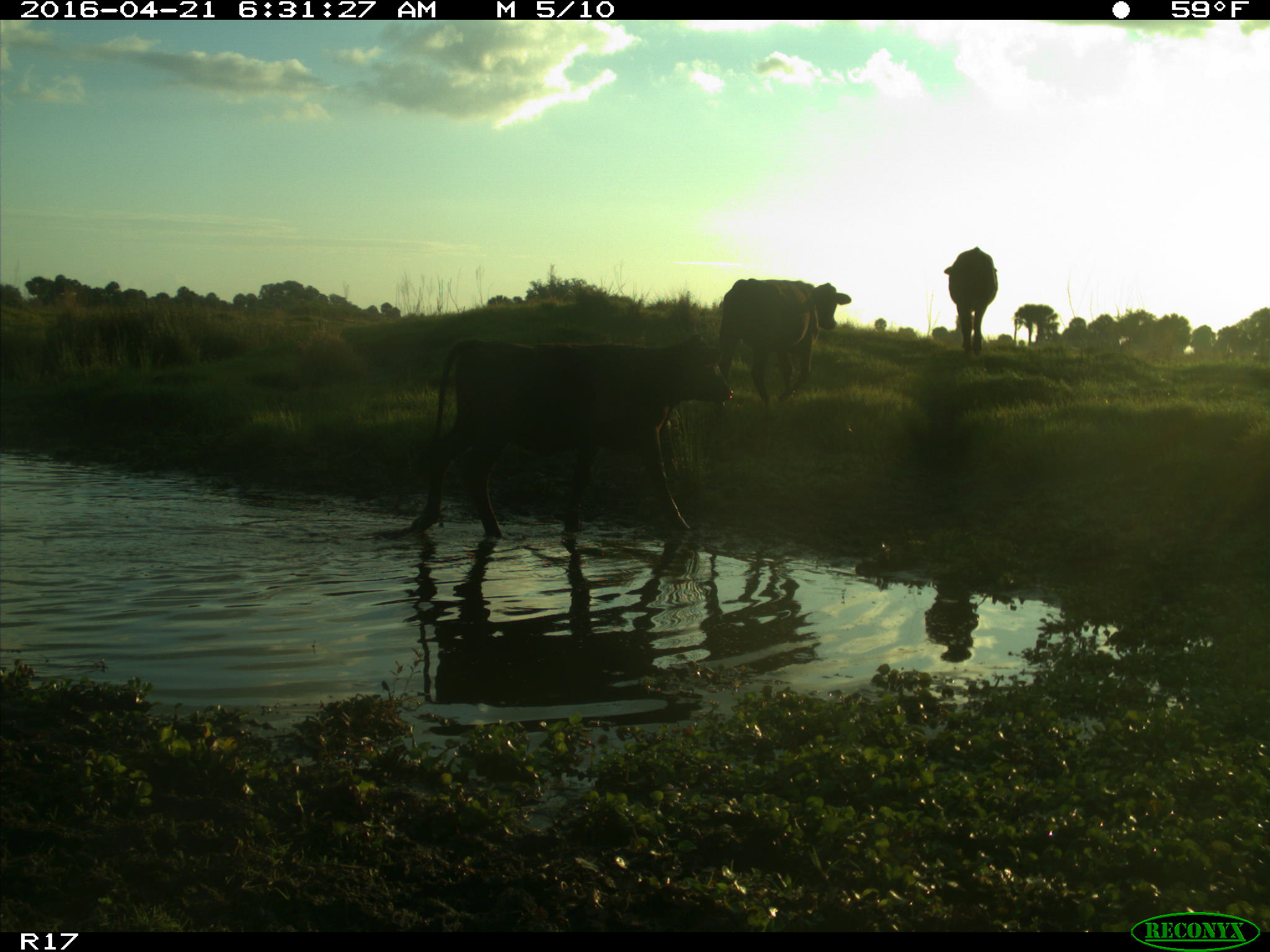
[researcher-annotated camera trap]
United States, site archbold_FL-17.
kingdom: Animalia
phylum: Chordata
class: Mammalia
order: Artiodactyla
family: Bovidae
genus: Bos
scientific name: Bos taurus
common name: domestic cow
Bos taurus (domestic cow).